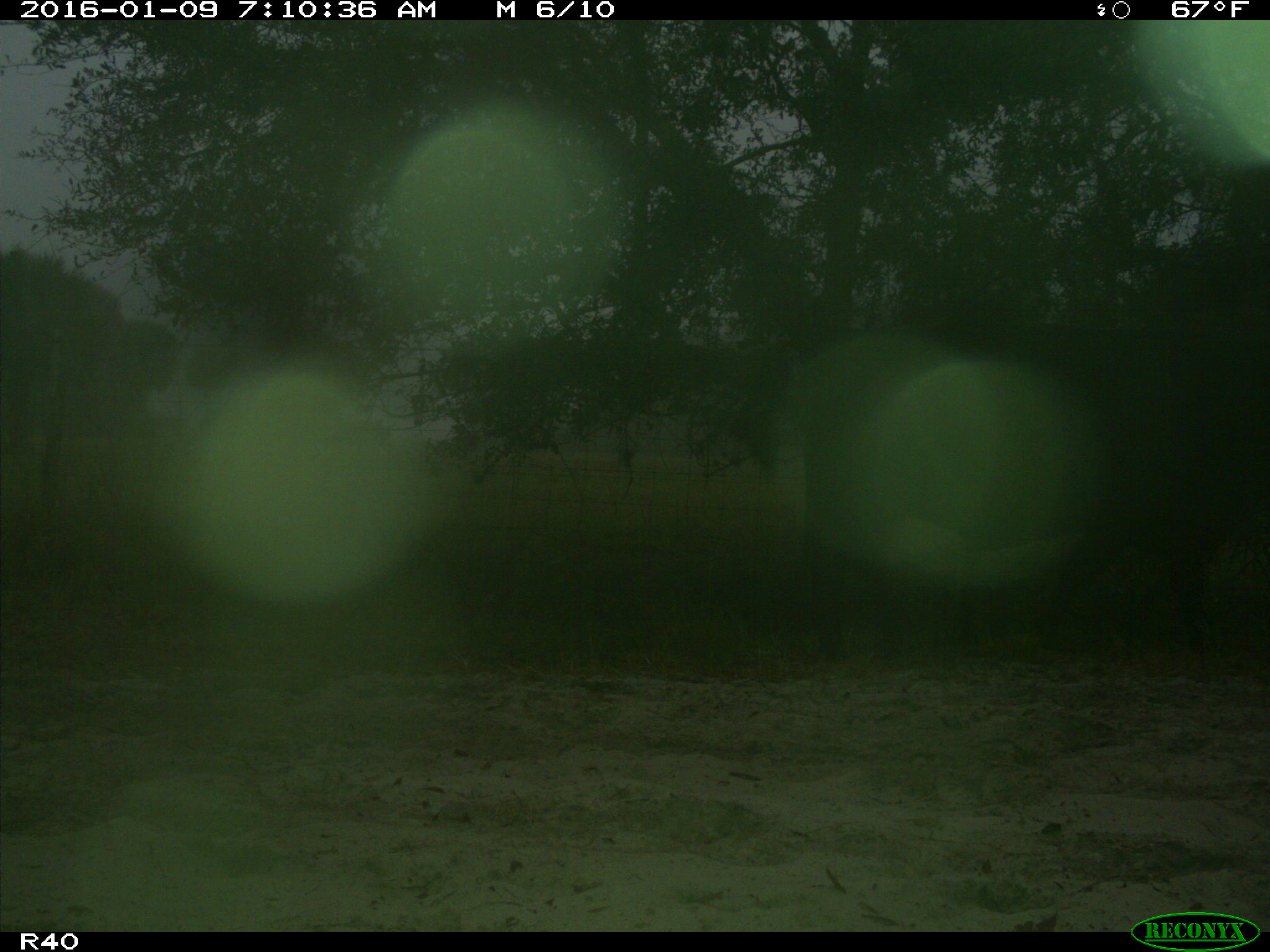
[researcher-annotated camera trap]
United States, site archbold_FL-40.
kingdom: Animalia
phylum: Chordata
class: Mammalia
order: Artiodactyla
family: Bovidae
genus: Bos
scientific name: Bos taurus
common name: domestic cow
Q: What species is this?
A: Bos taurus (domestic cow).